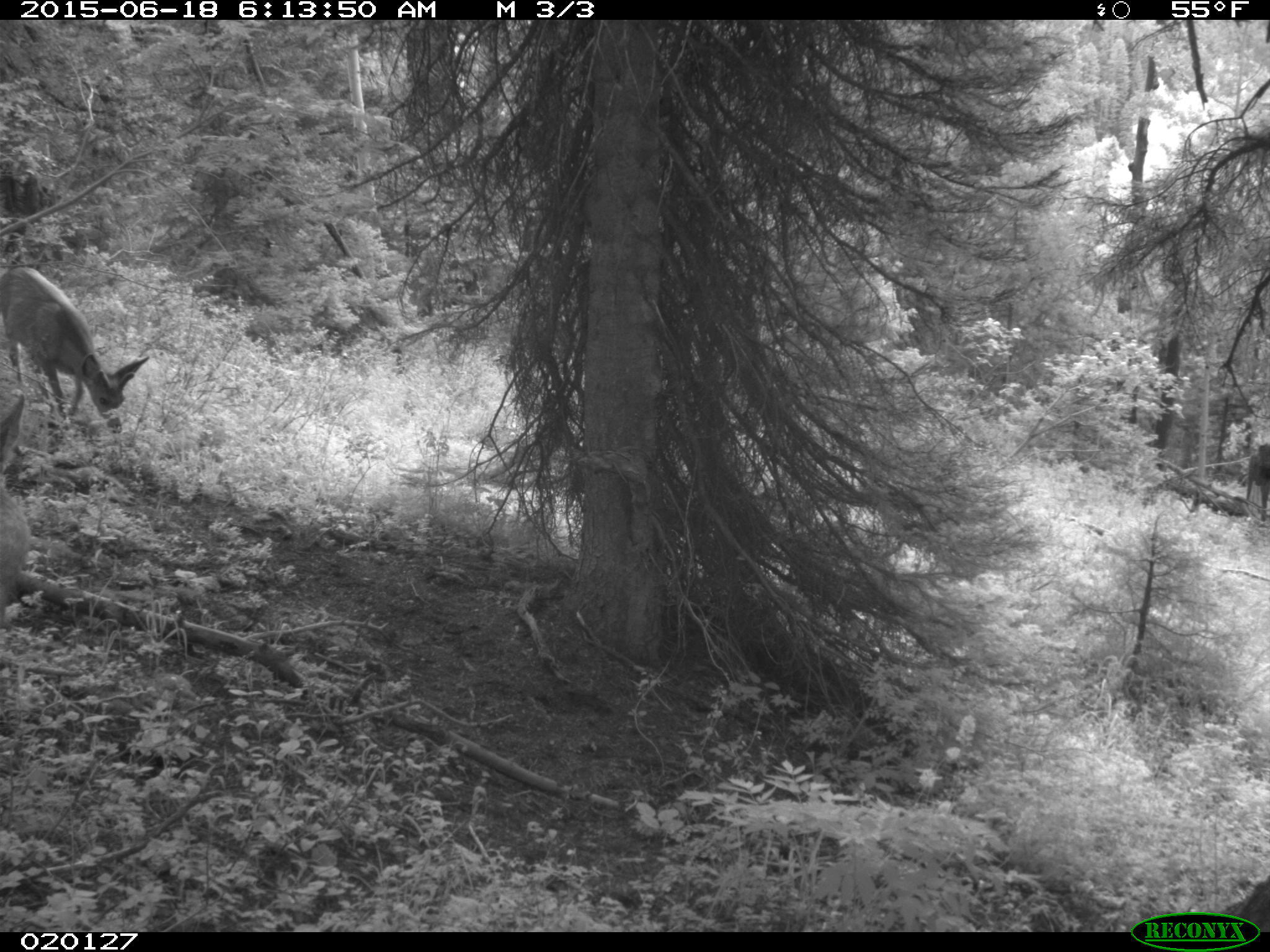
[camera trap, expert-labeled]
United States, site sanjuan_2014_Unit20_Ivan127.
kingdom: Animalia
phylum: Chordata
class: Mammalia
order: Artiodactyla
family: Cervidae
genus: Odocoileus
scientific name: Odocoileus hemionus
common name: mule deer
Odocoileus hemionus (mule deer).